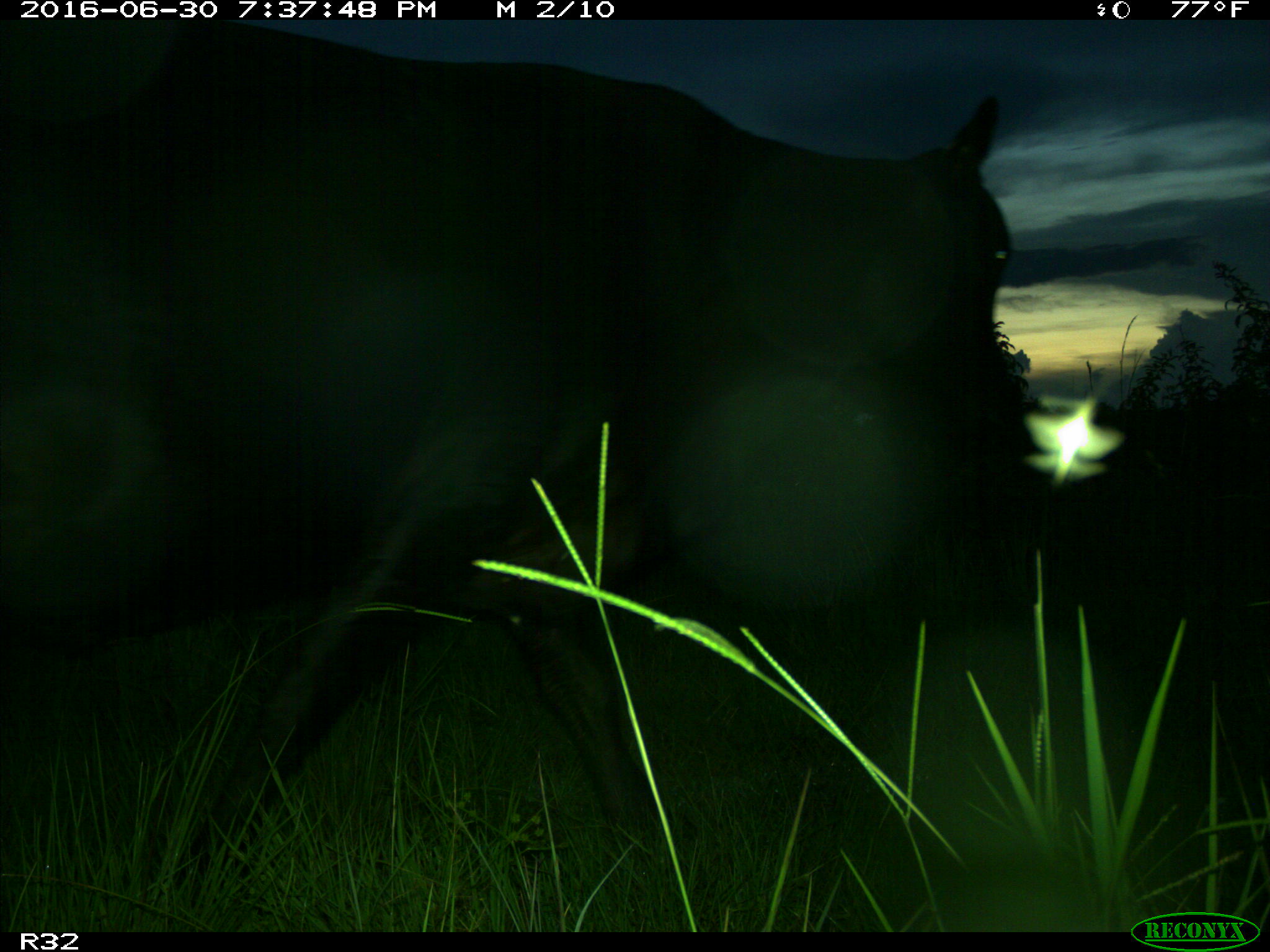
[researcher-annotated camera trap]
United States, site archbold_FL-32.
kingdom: Animalia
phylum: Chordata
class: Mammalia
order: Artiodactyla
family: Bovidae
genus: Bos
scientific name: Bos taurus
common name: domestic cow